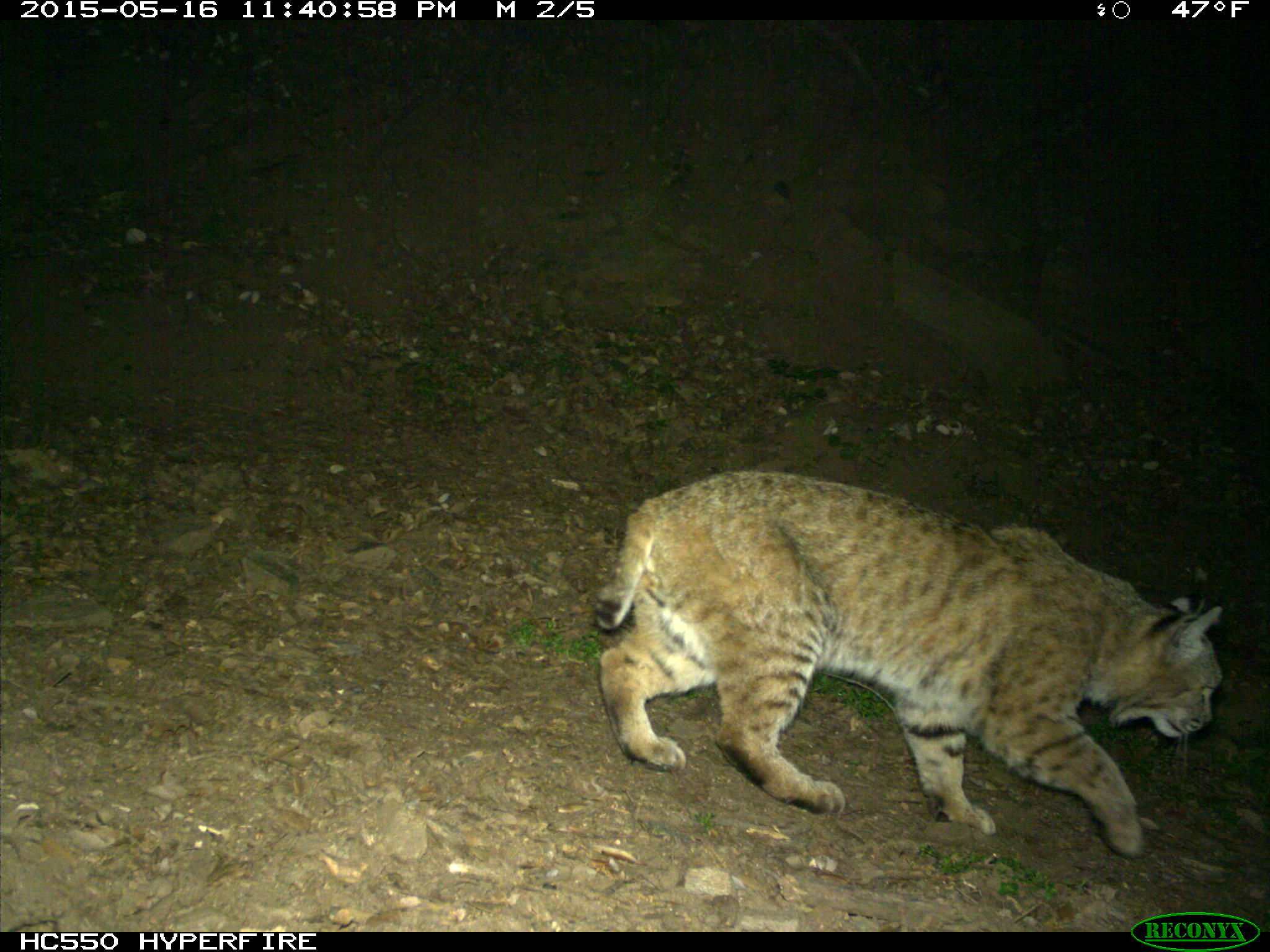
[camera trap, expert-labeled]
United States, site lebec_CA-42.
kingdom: Animalia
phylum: Chordata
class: Mammalia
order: Carnivora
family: Felidae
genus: Lynx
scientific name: Lynx rufus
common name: bobcat